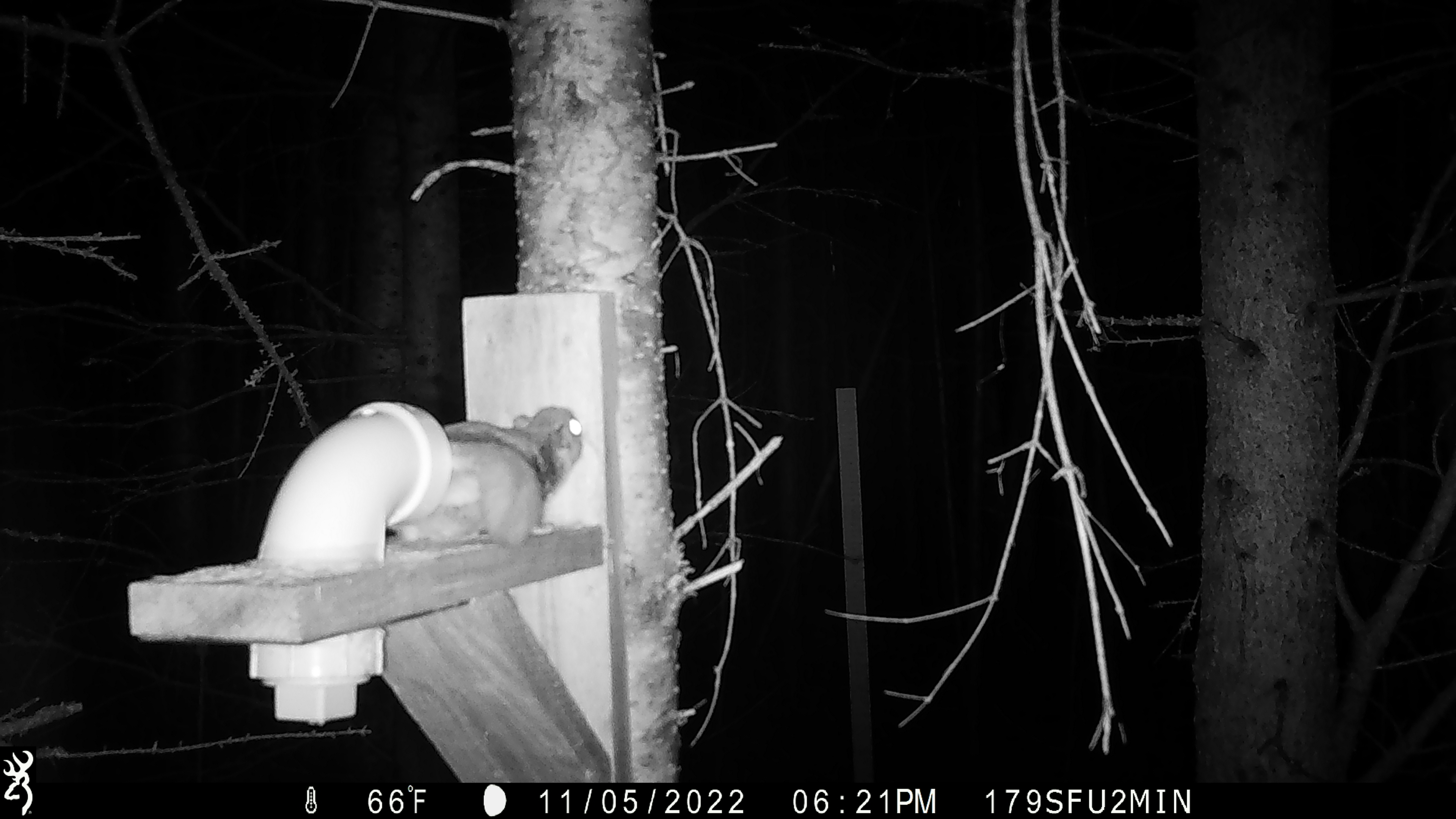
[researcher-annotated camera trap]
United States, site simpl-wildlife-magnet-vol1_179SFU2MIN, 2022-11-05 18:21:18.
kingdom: Animalia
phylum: Chordata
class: Mammalia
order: Rodentia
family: Sciuridae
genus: Glaucomys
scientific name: Glaucomys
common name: flying squirrel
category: flying squirrel sp.